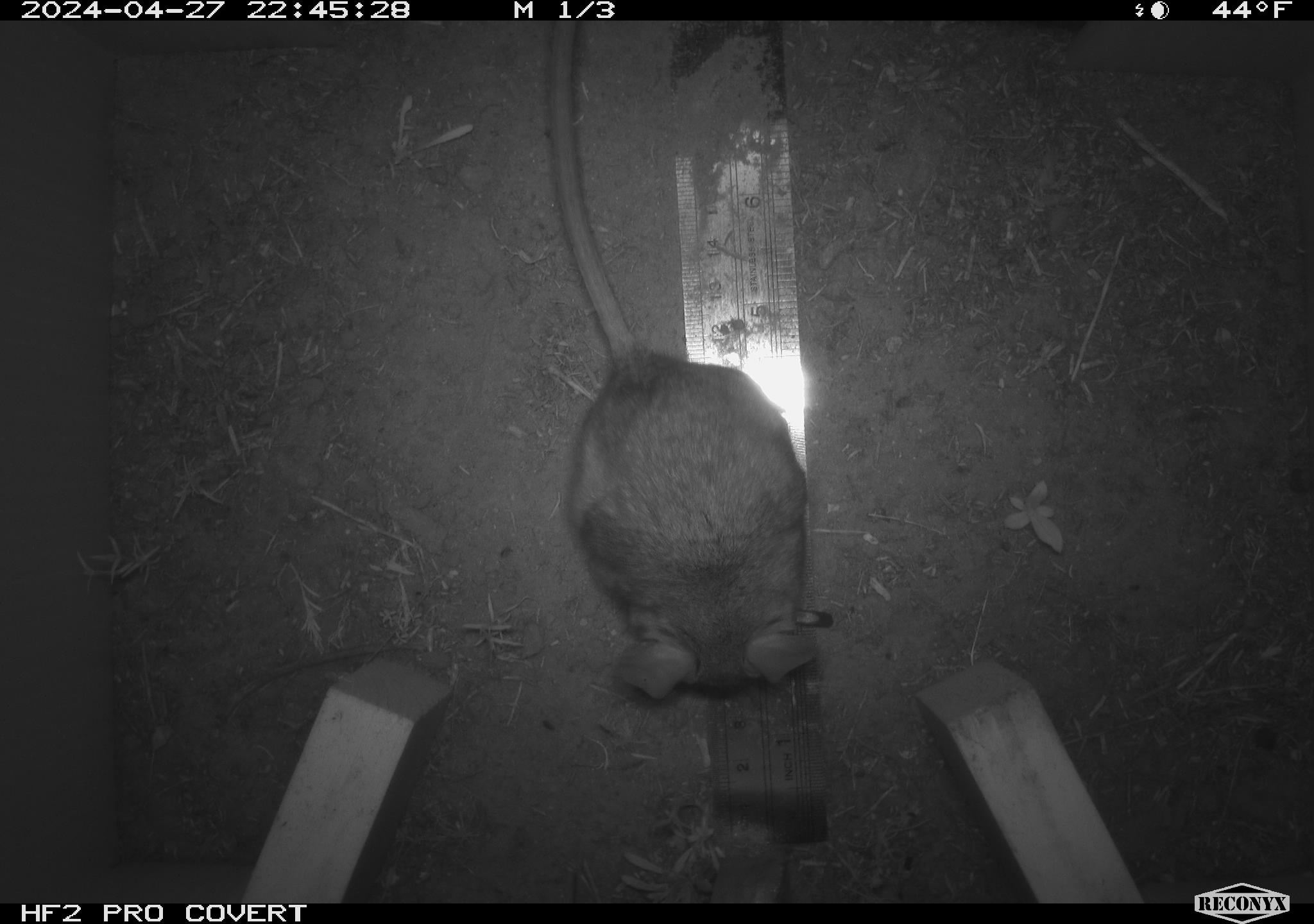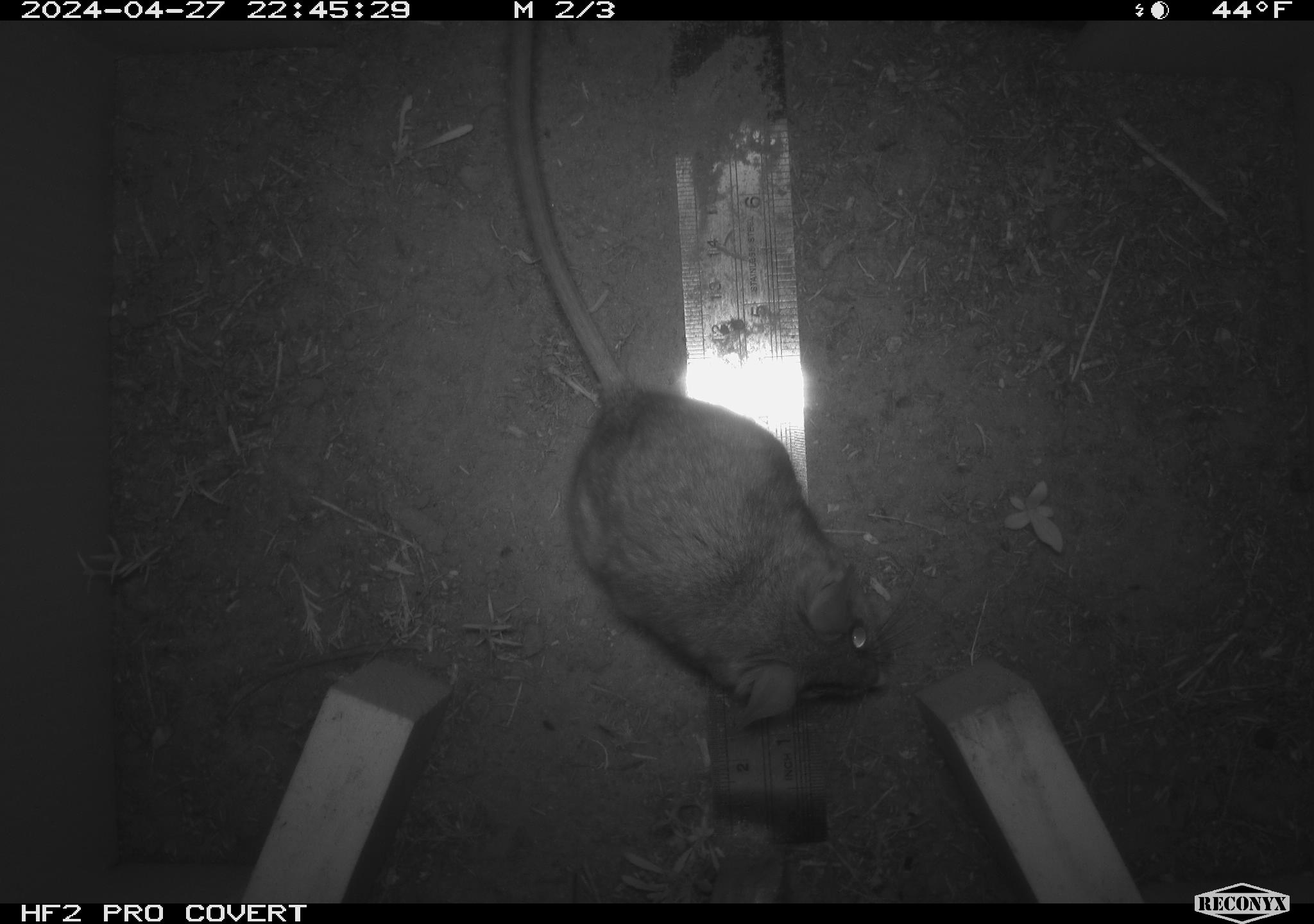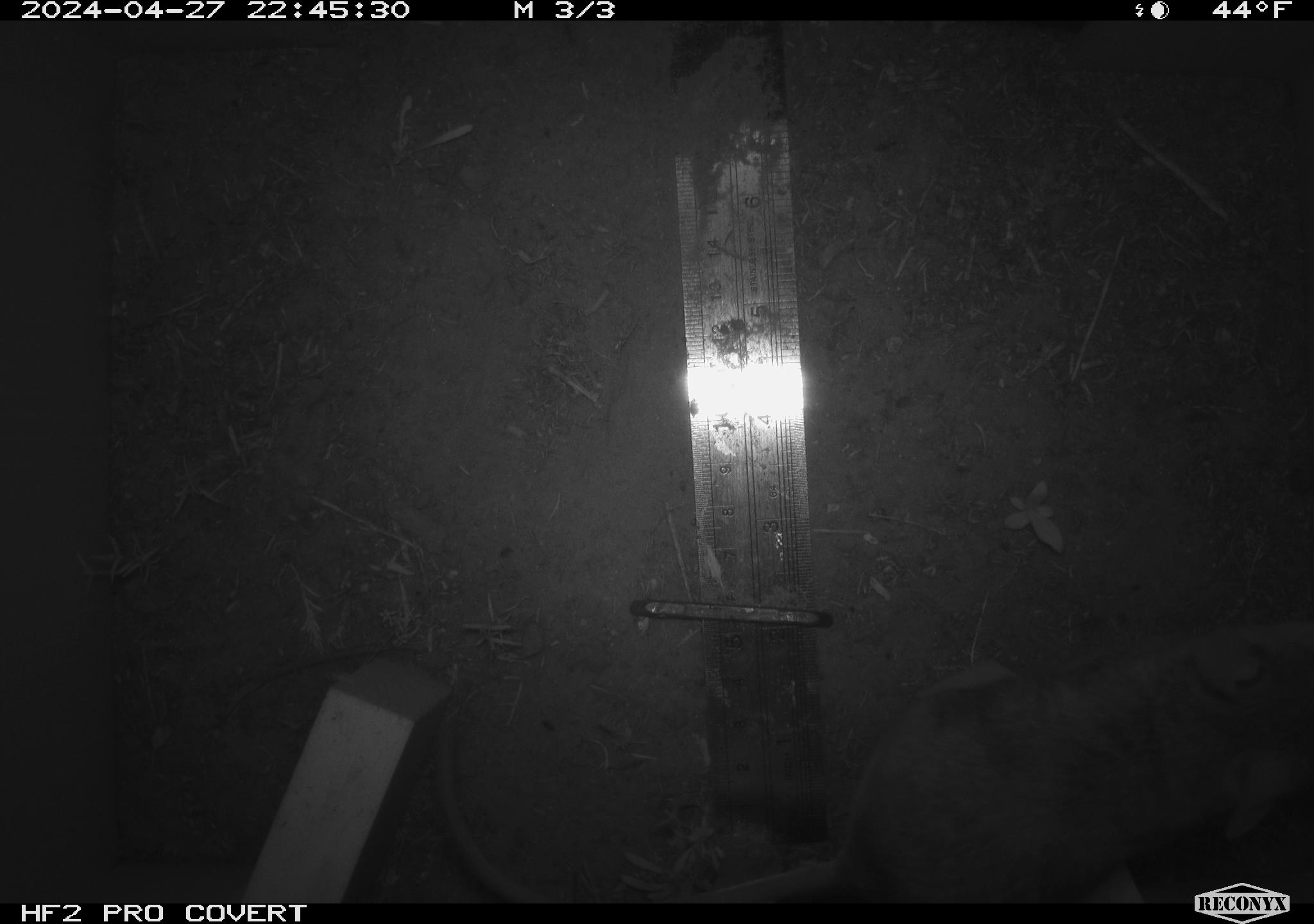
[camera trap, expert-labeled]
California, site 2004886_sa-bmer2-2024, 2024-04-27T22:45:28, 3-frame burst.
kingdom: Animalia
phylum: Chordata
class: Mammalia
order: Rodentia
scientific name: Rodentia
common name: woodrat or rat or mouse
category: woodrat or rat or mouse species